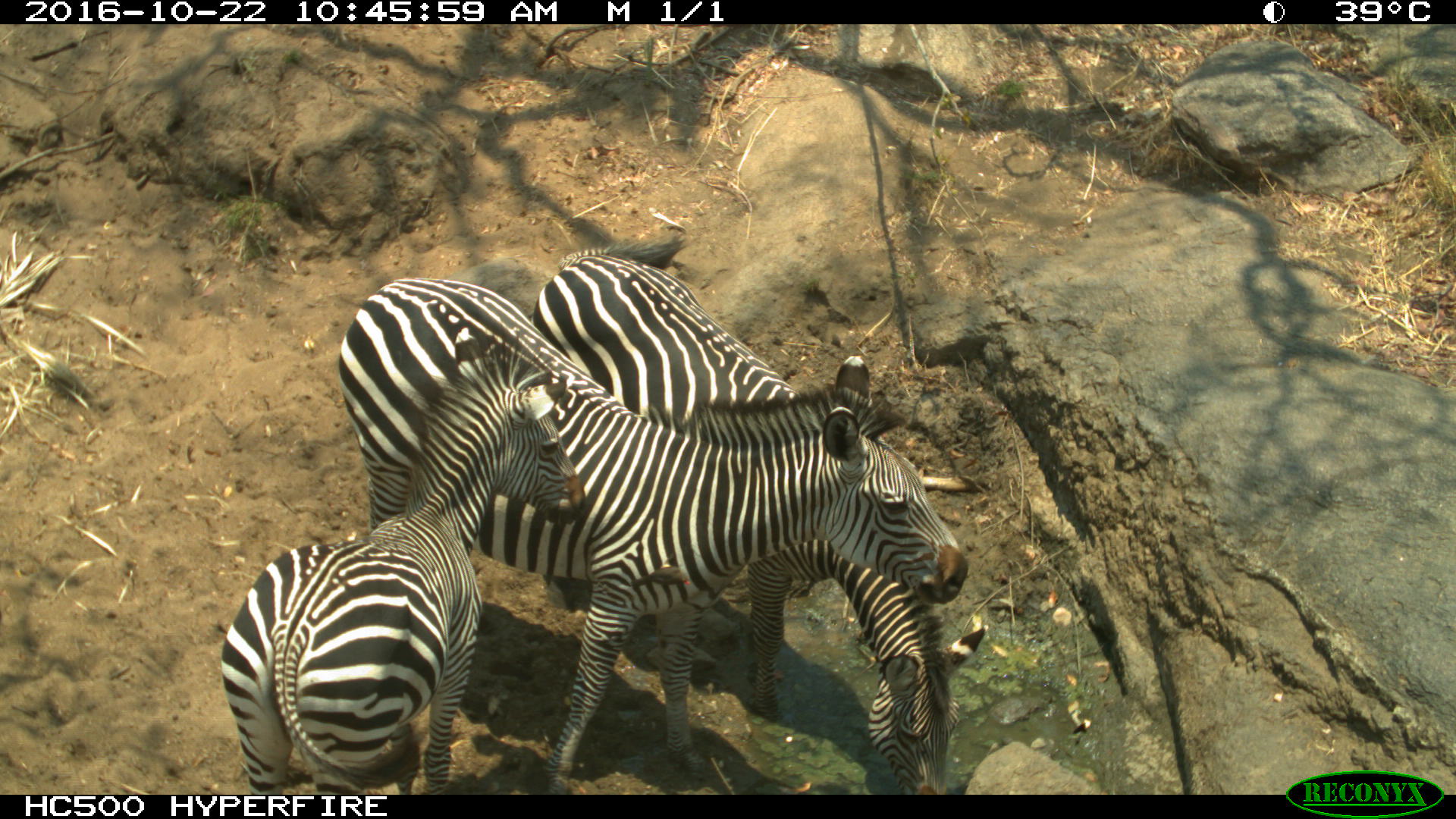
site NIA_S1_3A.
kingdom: Animalia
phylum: Chordata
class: Mammalia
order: Perissodactyla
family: Equidae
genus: Equus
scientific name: Equus quagga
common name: plains zebra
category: zebraplains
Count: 3.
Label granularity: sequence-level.